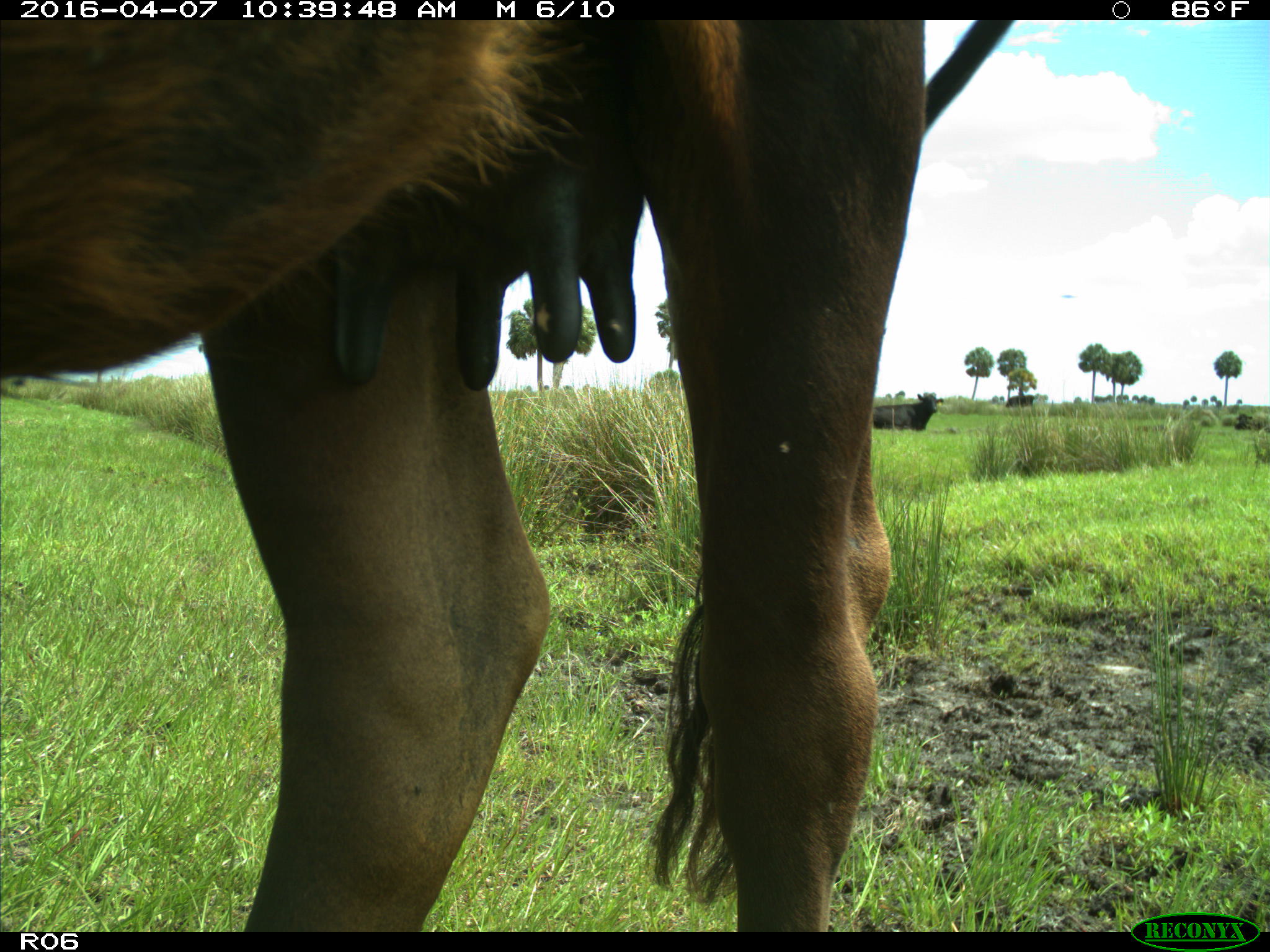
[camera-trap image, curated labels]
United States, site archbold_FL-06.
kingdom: Animalia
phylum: Chordata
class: Mammalia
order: Artiodactyla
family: Bovidae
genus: Bos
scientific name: Bos taurus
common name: domestic cow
Bos taurus (domestic cow).